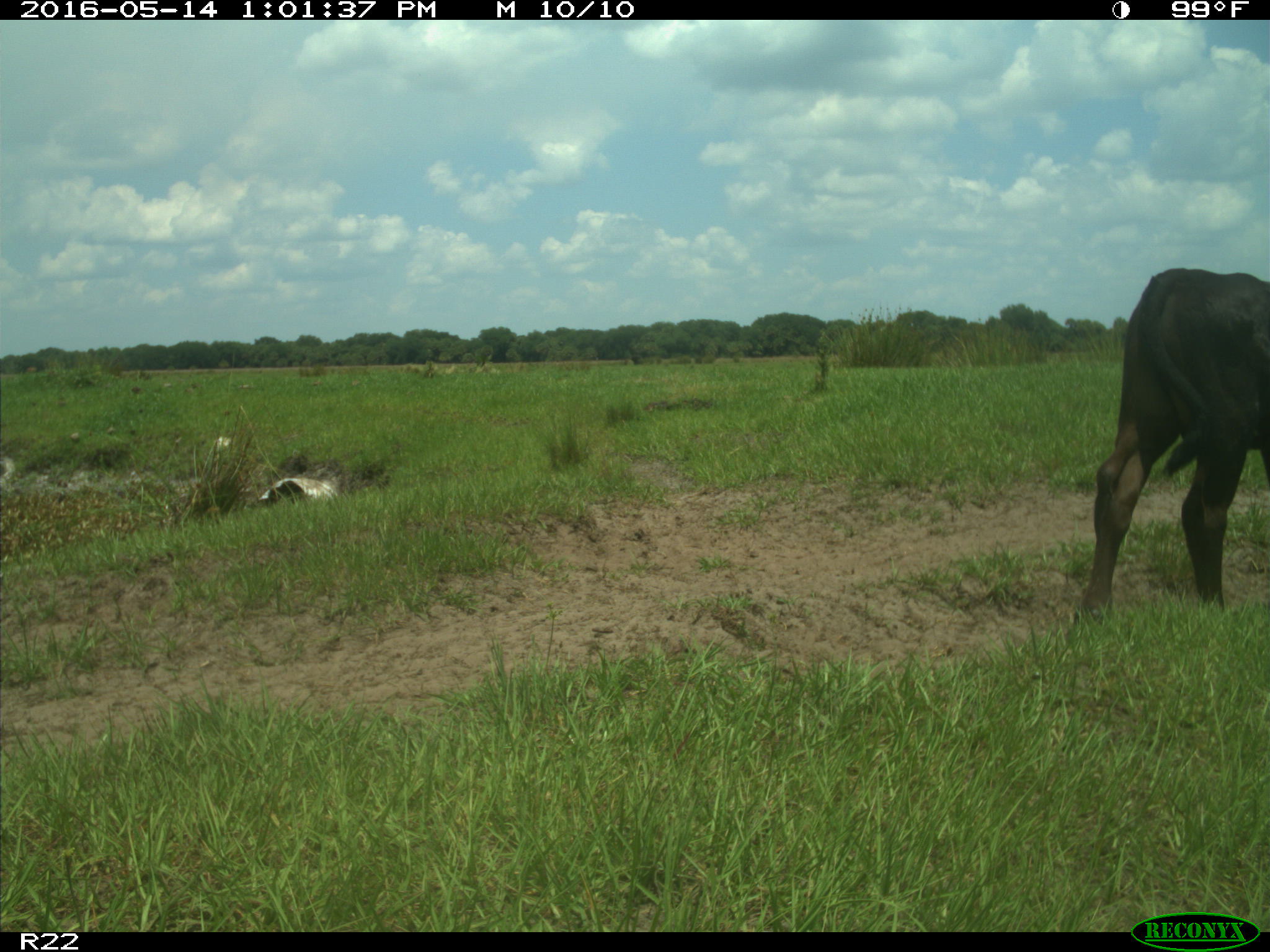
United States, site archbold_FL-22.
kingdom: Animalia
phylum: Chordata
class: Mammalia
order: Artiodactyla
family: Bovidae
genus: Bos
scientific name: Bos taurus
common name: domestic cow